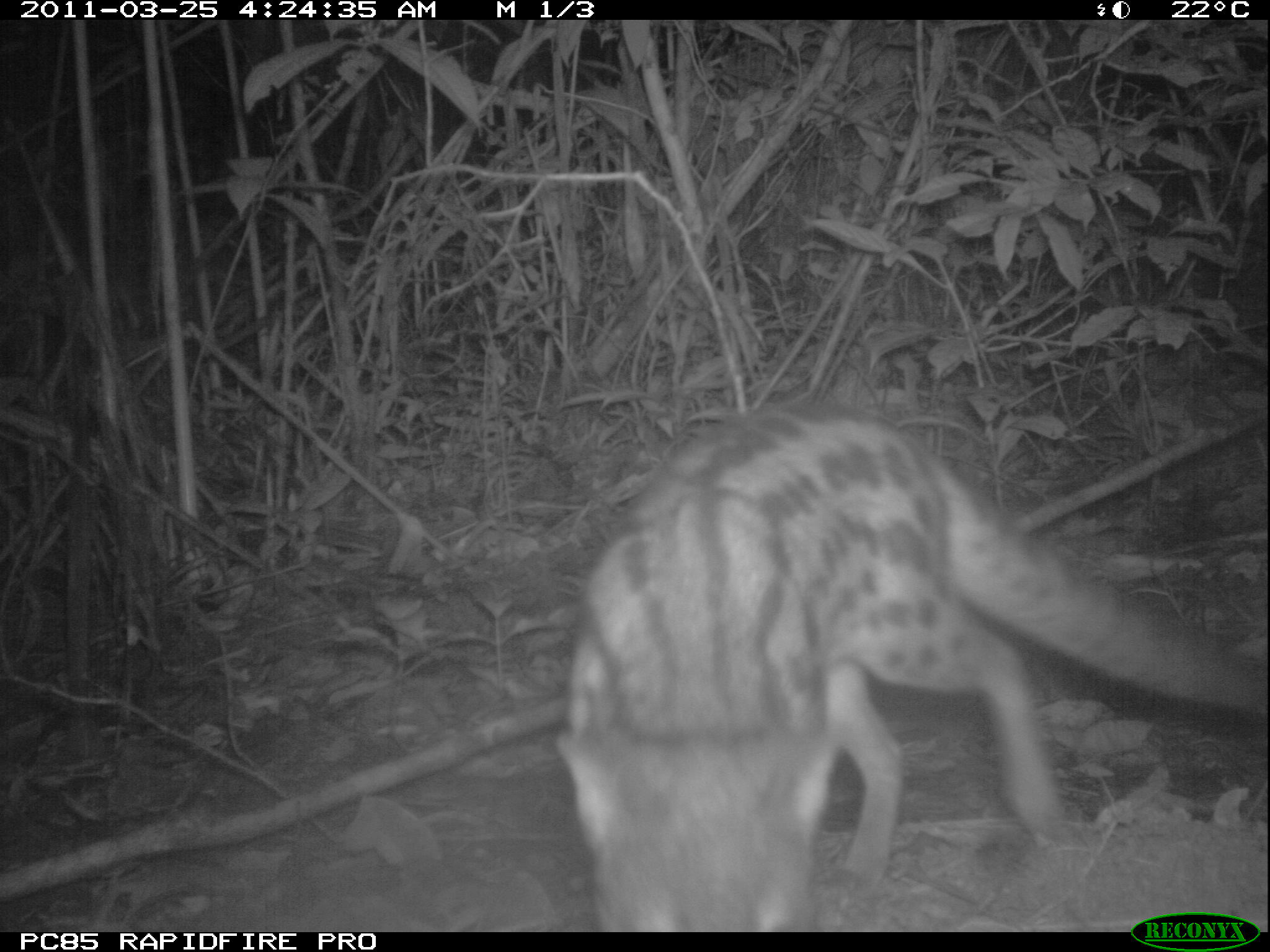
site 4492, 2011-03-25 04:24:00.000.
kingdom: Animalia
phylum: Chordata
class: Mammalia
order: Carnivora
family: Eupleridae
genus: Fossa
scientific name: Fossa fossana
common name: fanaloka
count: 1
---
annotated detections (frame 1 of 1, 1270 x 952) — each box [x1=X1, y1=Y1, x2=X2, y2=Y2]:
fossa fossana: [x1=554, y1=403, x2=1270, y2=928]